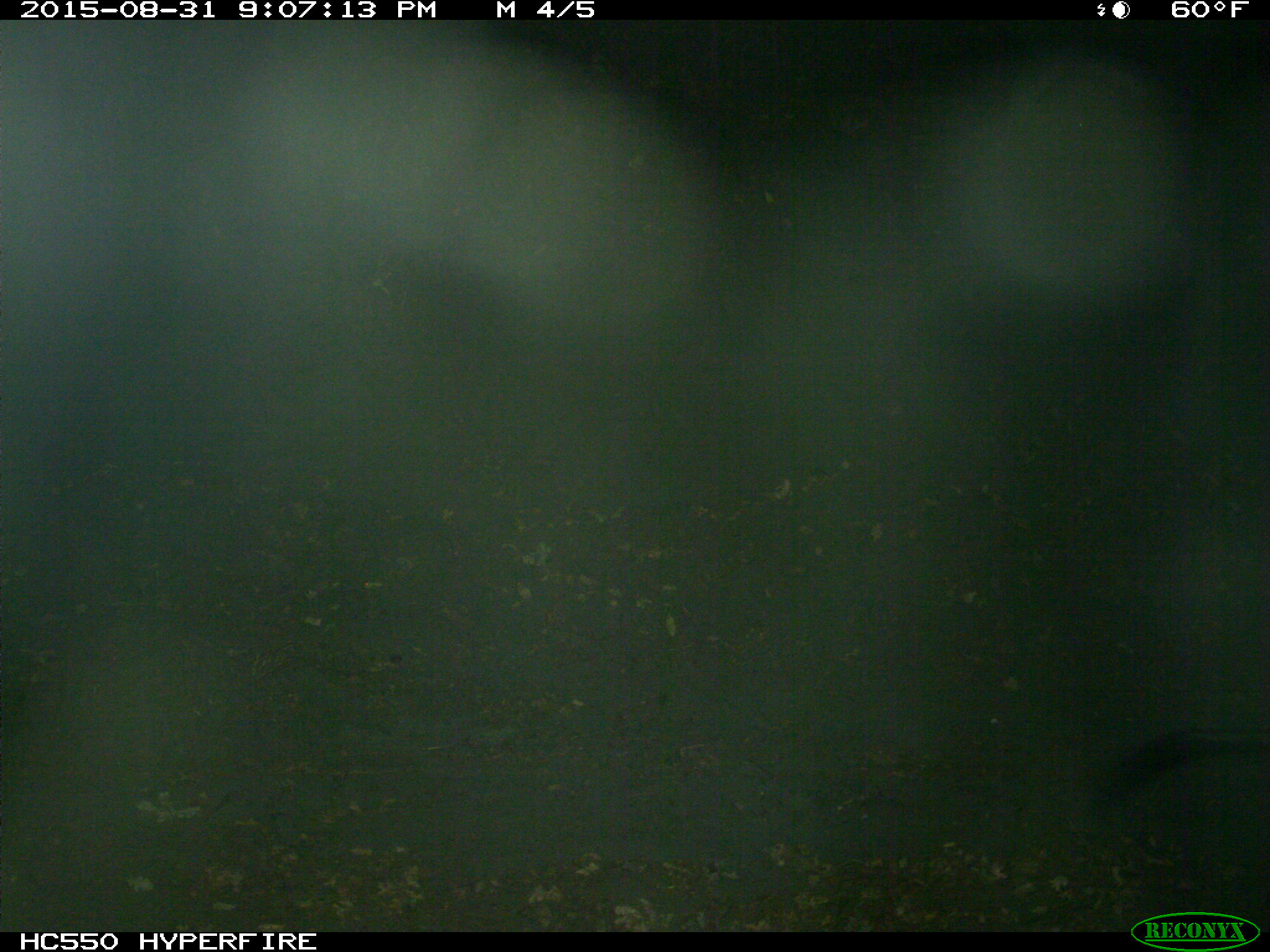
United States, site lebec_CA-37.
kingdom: Animalia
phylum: Chordata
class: Mammalia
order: Artiodactyla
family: Suidae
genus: Sus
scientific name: Sus scrofa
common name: wild boar